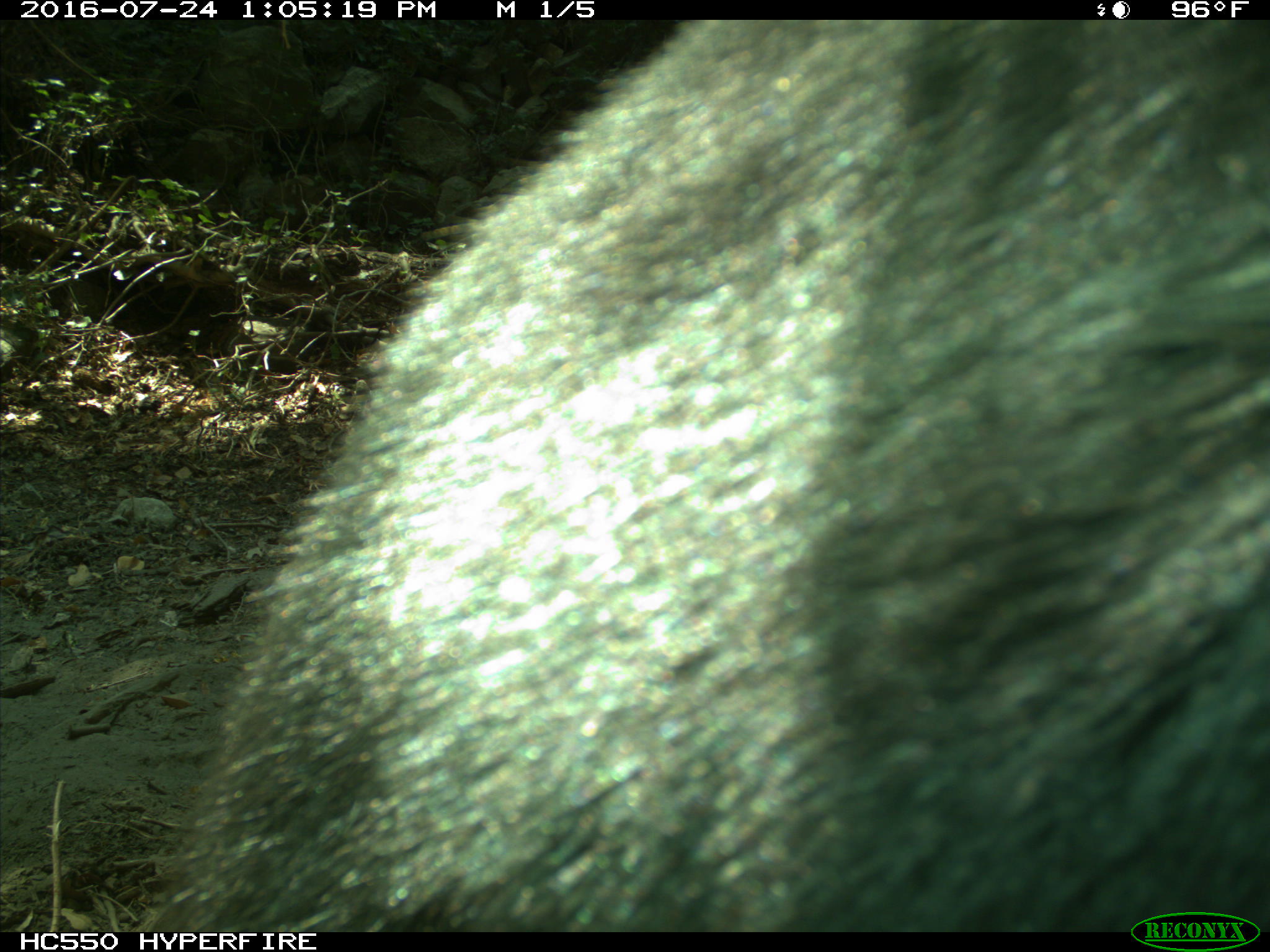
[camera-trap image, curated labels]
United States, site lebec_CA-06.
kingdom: Animalia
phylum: Chordata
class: Mammalia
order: Carnivora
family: Ursidae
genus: Ursus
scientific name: Ursus americanus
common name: american black bear